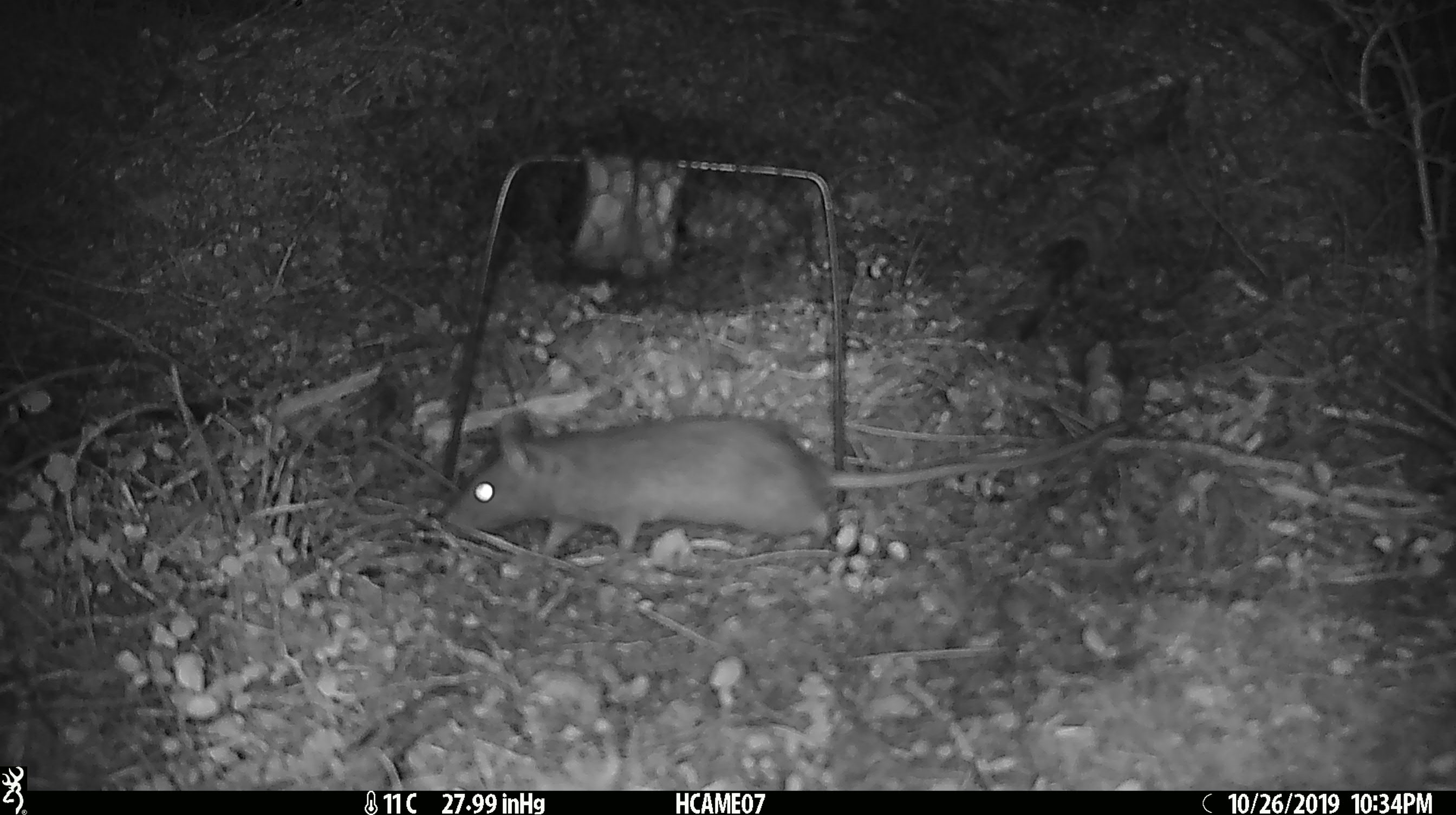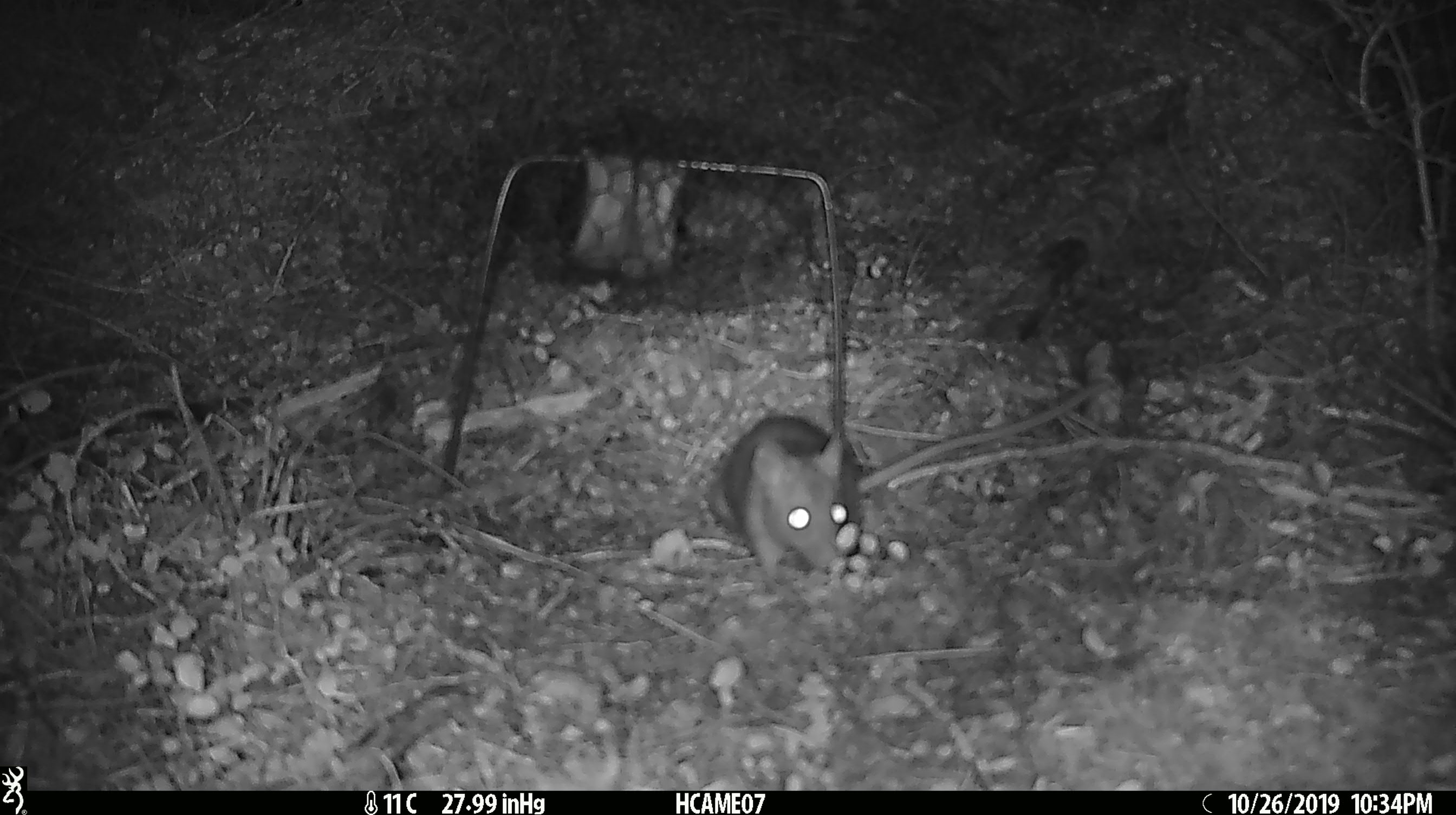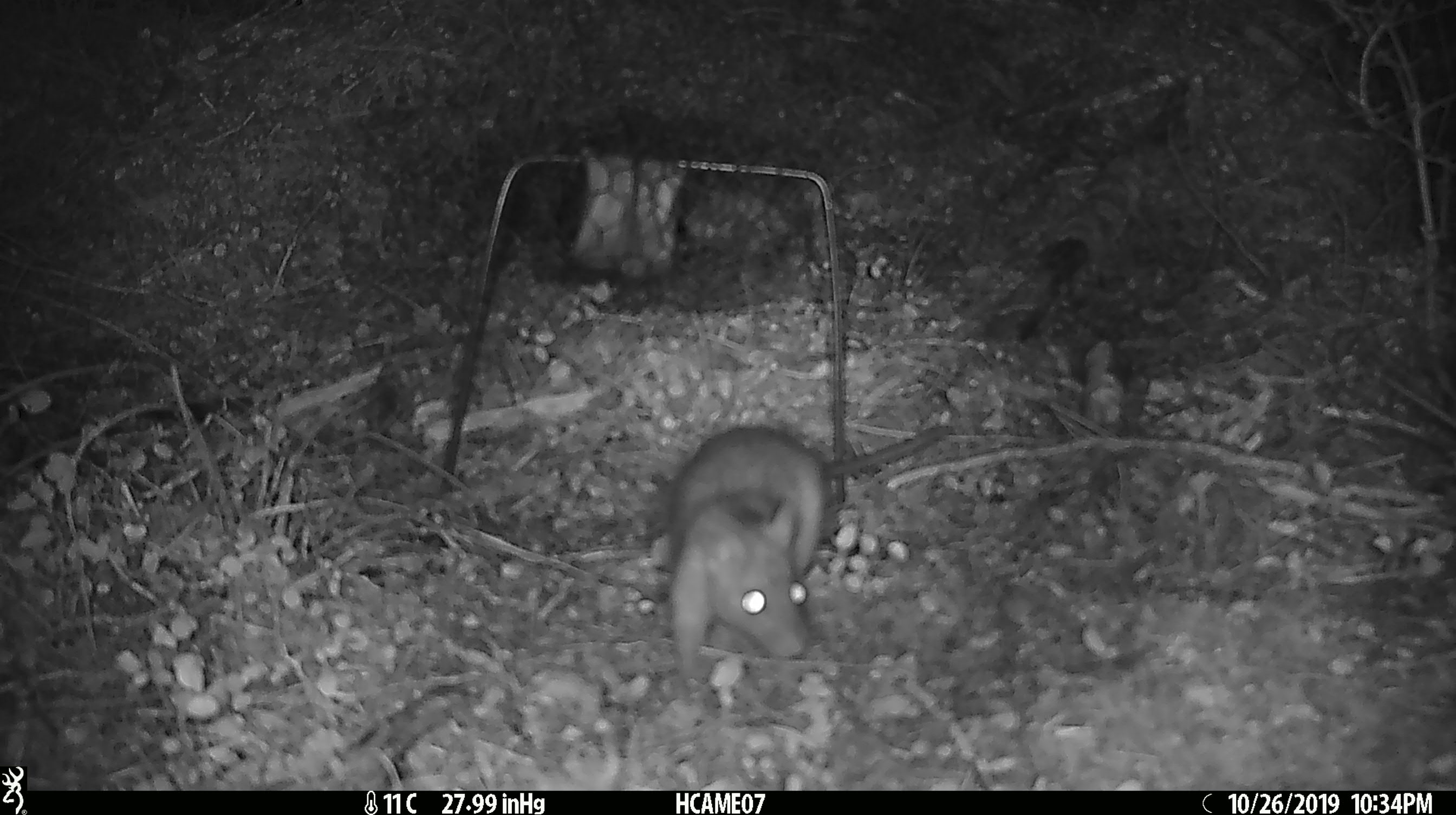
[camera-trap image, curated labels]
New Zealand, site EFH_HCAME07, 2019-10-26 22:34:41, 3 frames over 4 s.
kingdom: Animalia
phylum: Chordata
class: Mammalia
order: Rodentia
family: Muridae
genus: Rattus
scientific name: Rattus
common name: rat